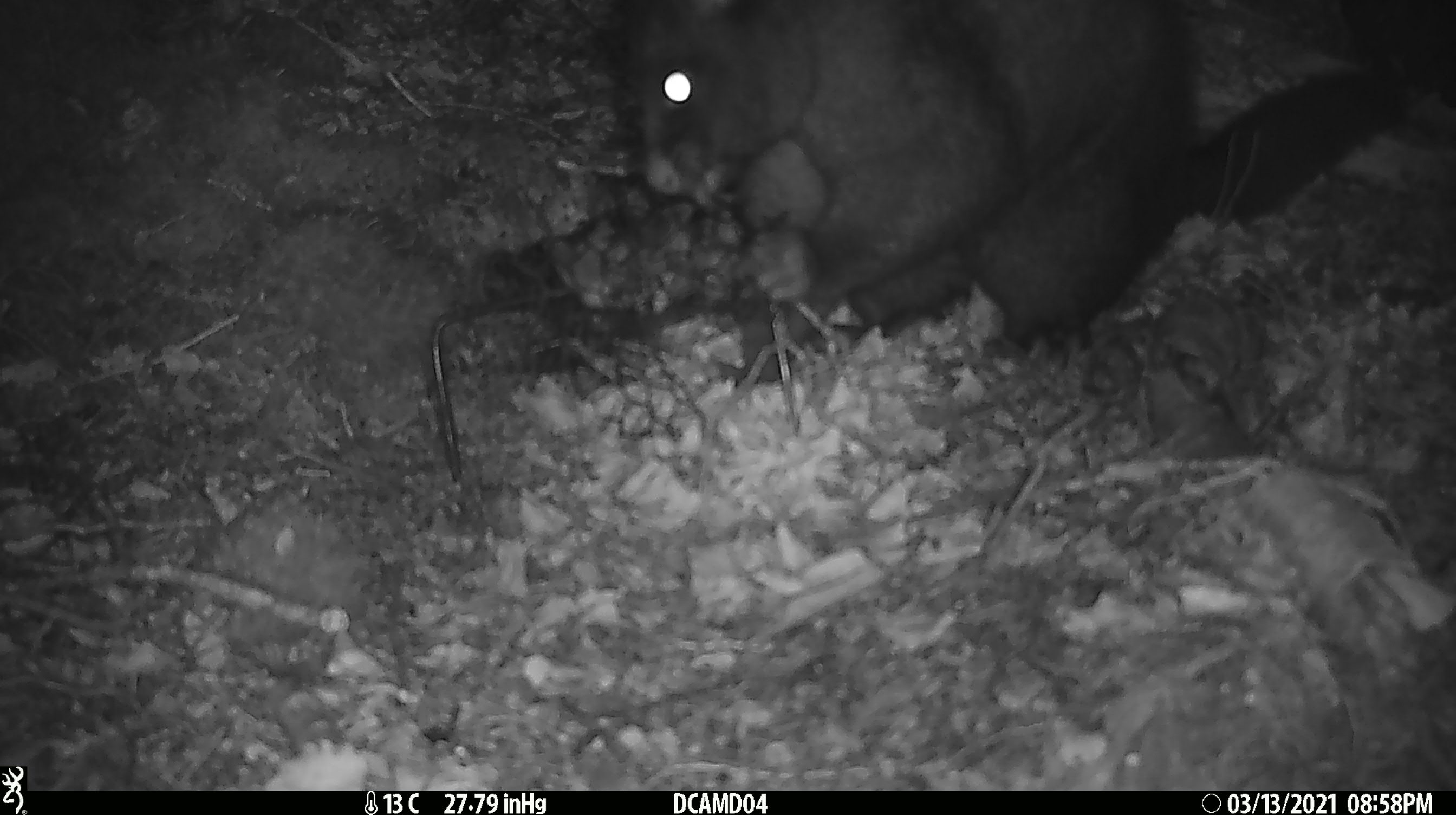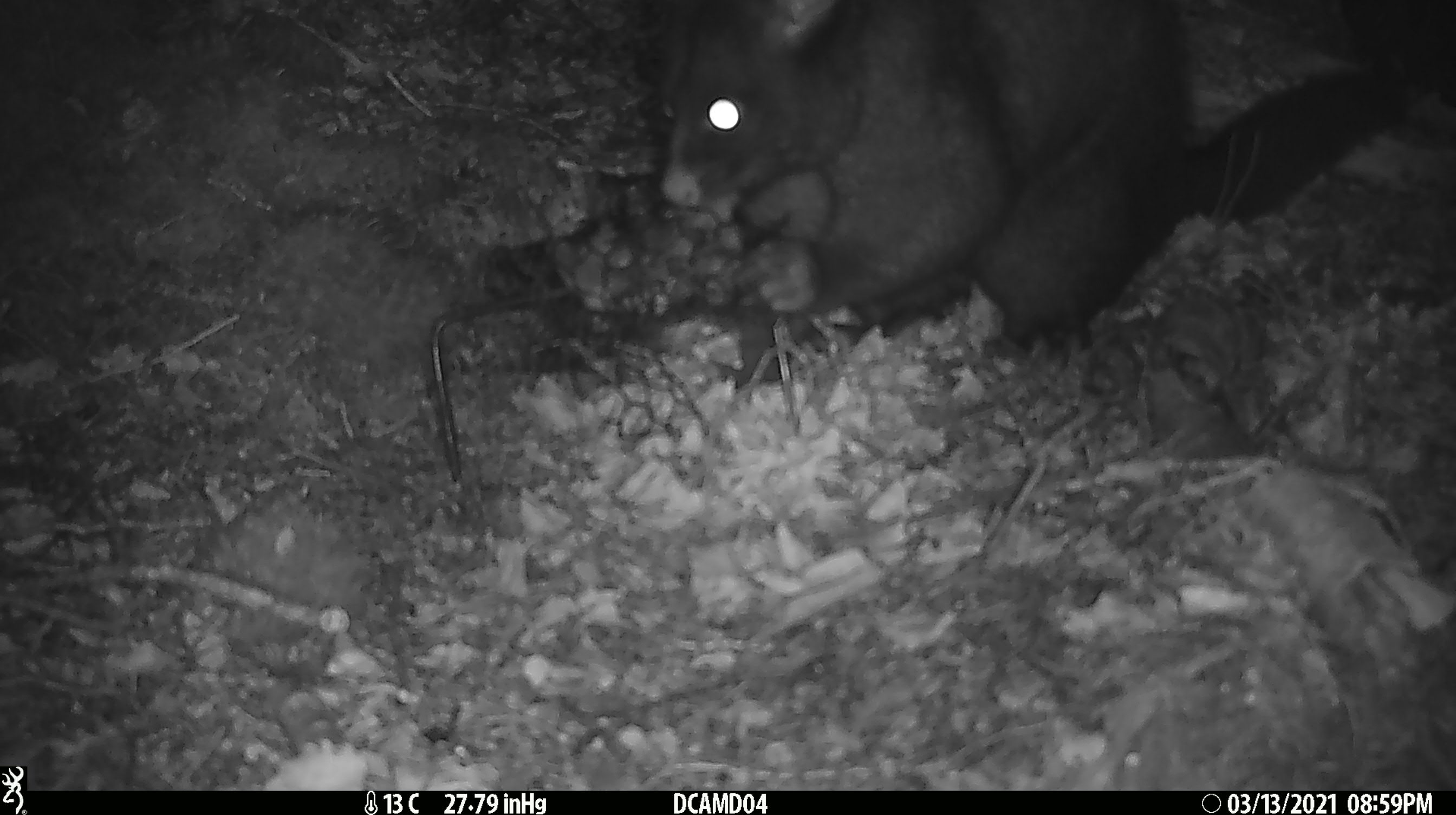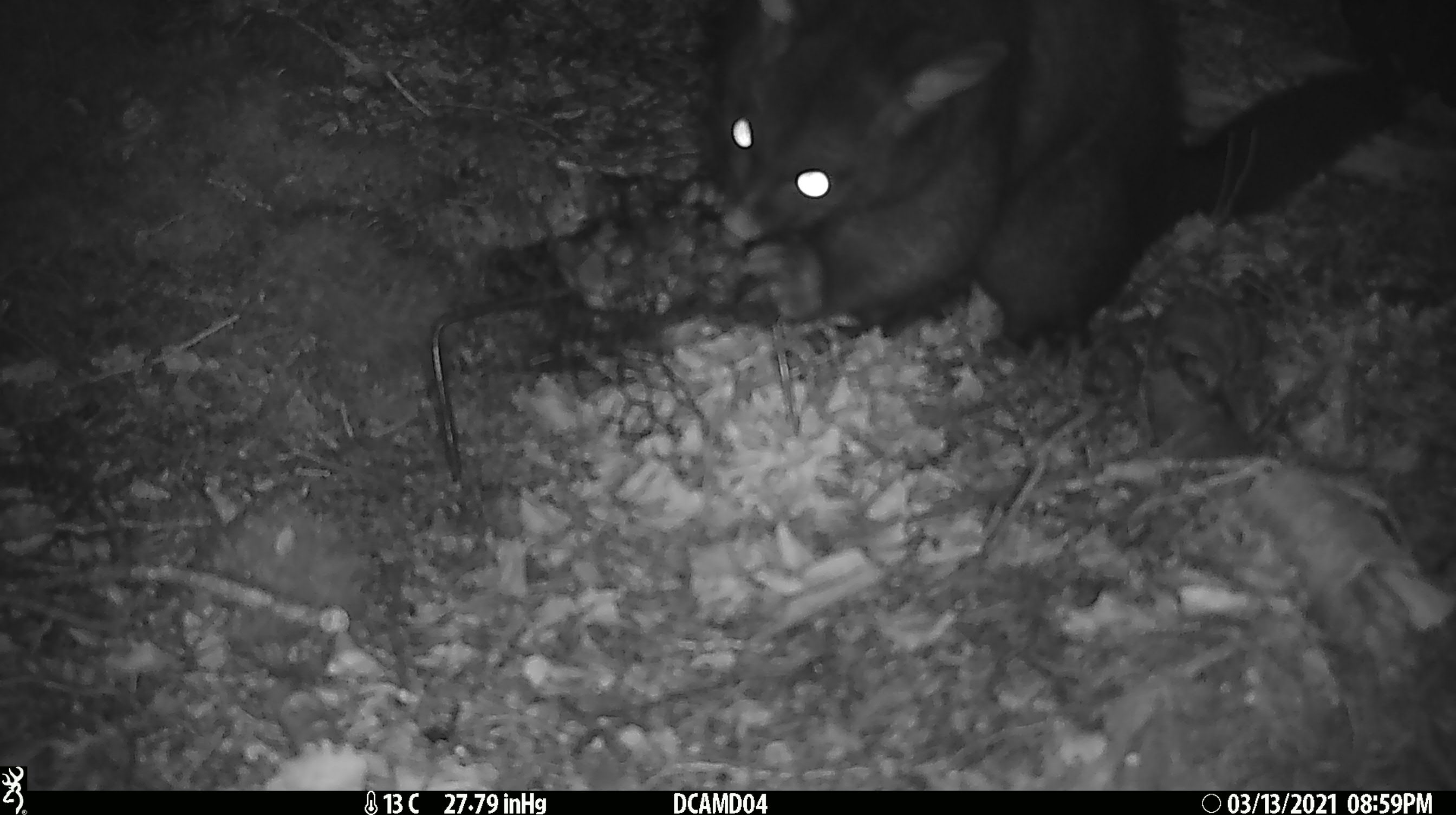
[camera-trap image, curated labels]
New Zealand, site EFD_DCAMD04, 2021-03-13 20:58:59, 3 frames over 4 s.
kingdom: Animalia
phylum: Chordata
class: Mammalia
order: Diprotodontia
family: Phalangeridae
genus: Trichosurus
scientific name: Trichosurus vulpecula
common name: common brushtail possum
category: possum